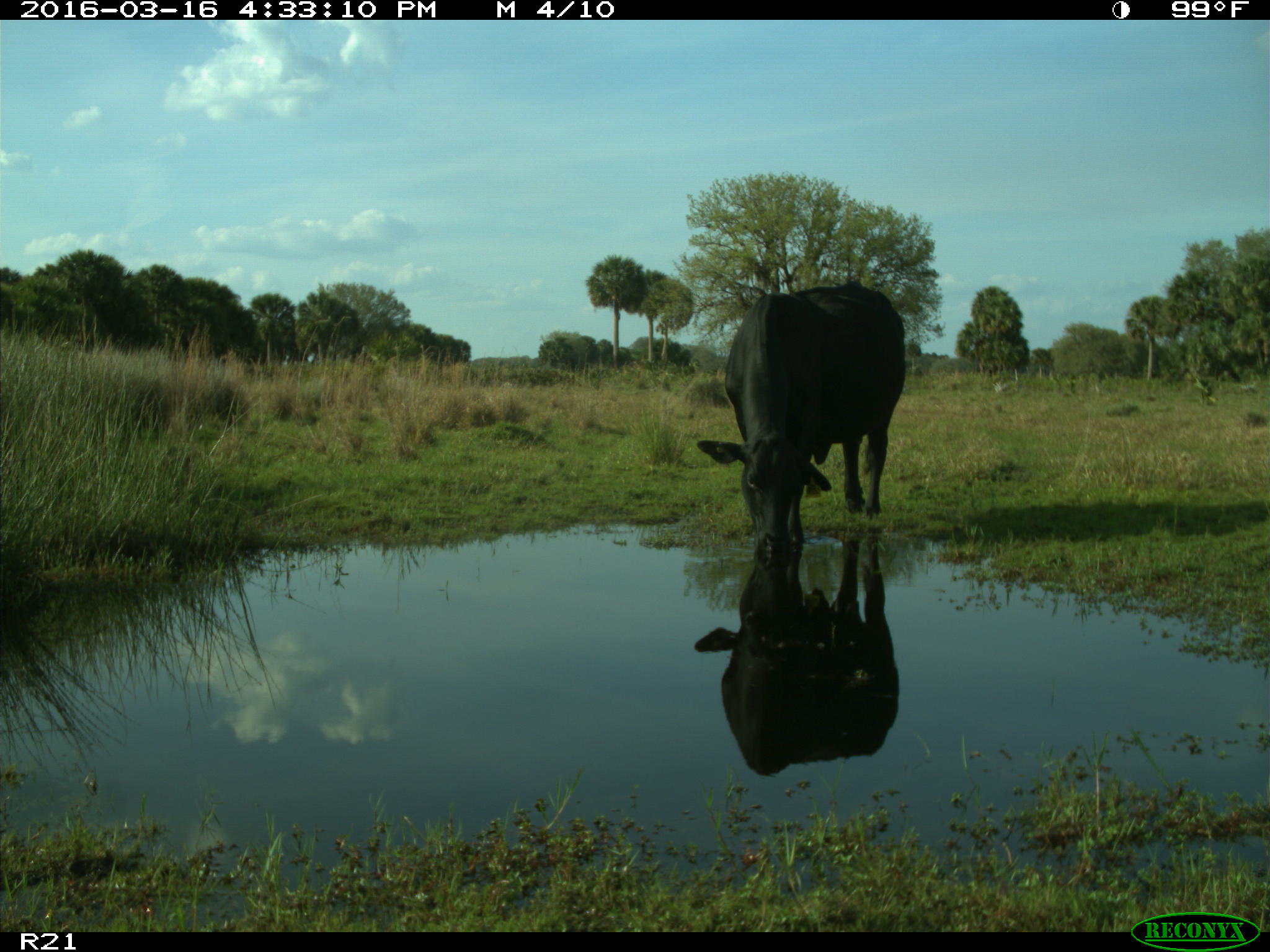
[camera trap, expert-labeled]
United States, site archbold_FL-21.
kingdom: Animalia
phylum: Chordata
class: Mammalia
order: Artiodactyla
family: Bovidae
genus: Bos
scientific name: Bos taurus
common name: domestic cow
Bos taurus (domestic cow).